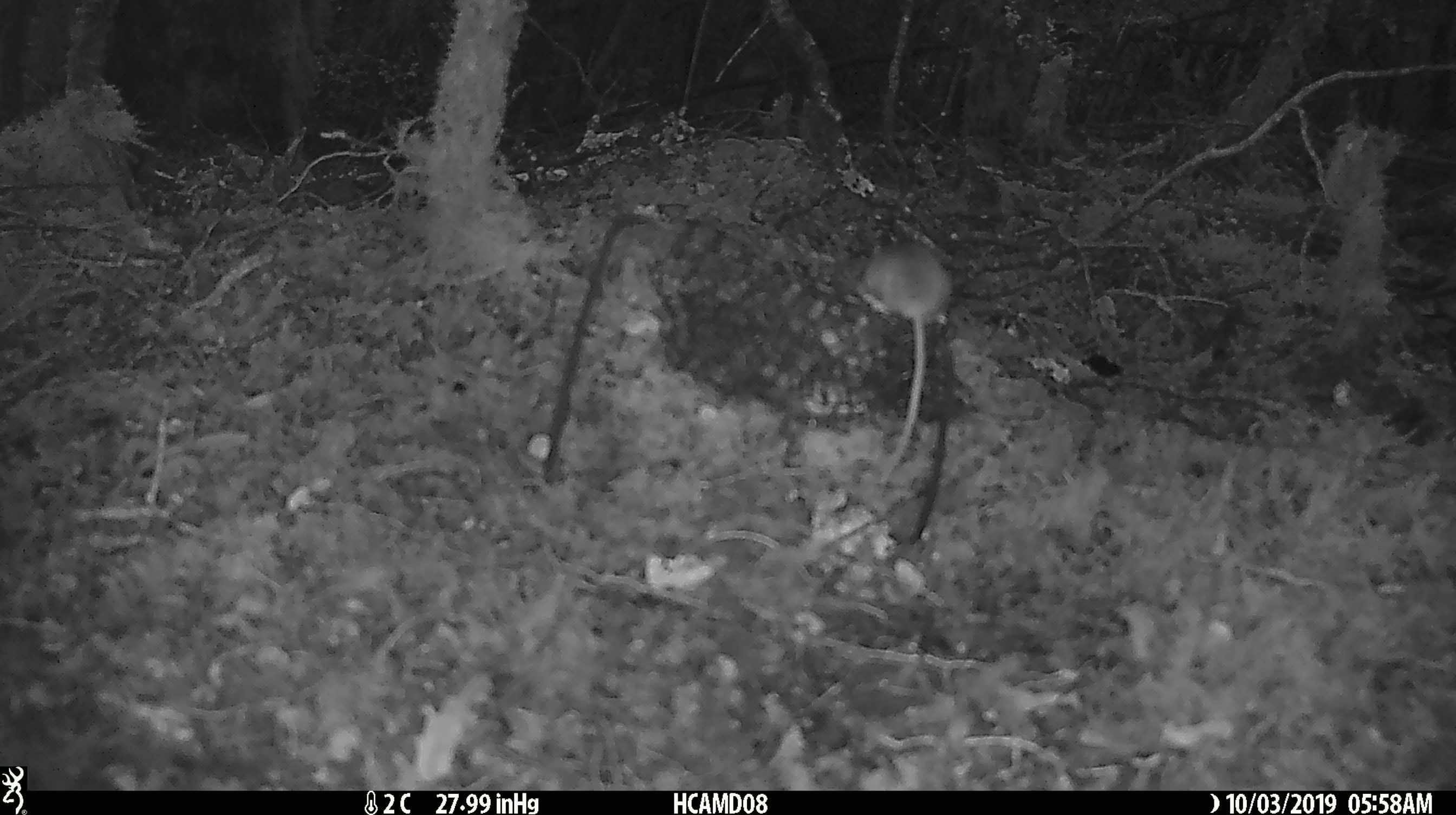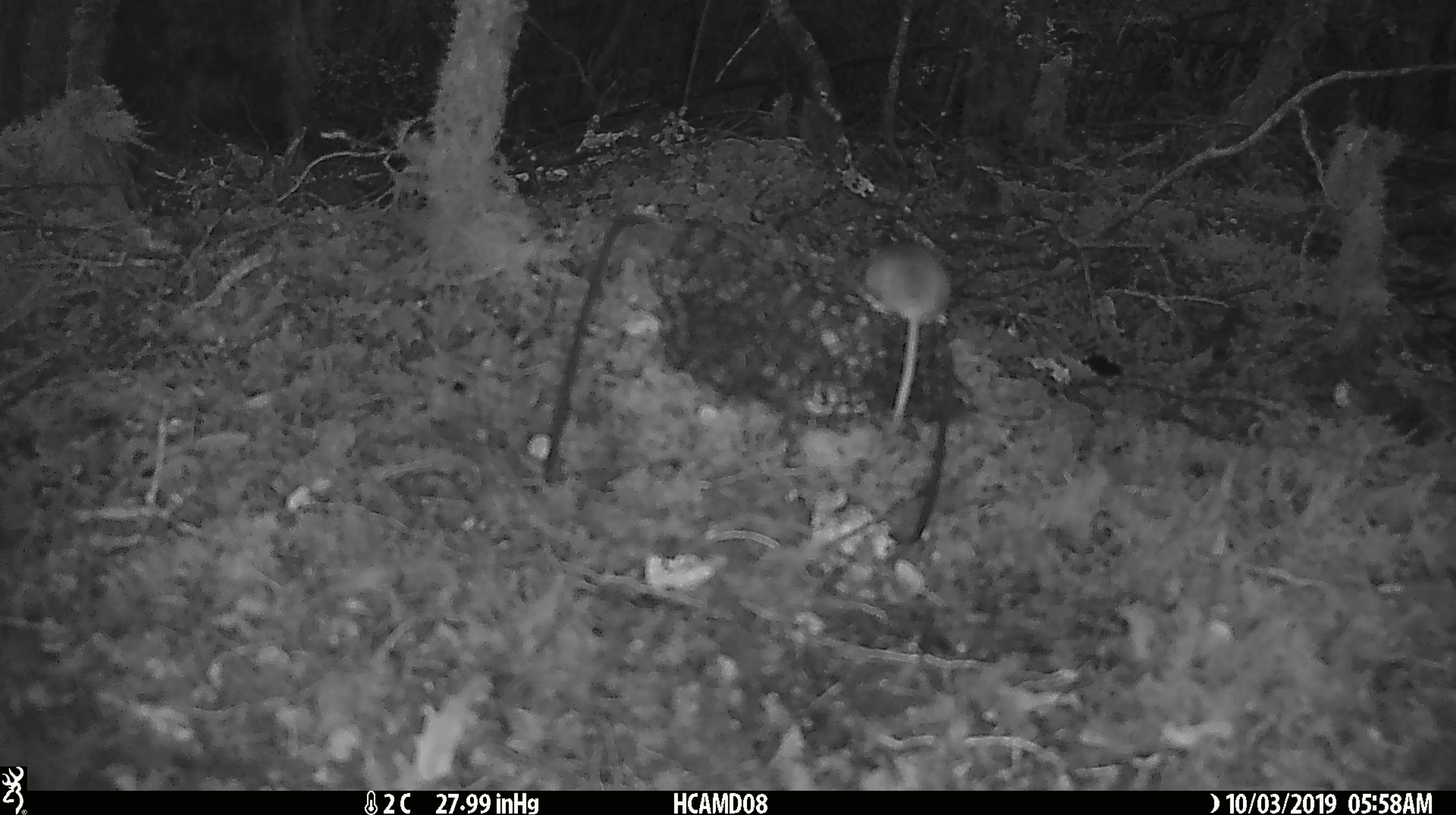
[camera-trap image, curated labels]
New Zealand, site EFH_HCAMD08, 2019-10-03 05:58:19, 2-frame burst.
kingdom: Animalia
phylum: Chordata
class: Mammalia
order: Rodentia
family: Muridae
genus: Mus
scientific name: Mus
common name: mouse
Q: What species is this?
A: Mouse (Mus).